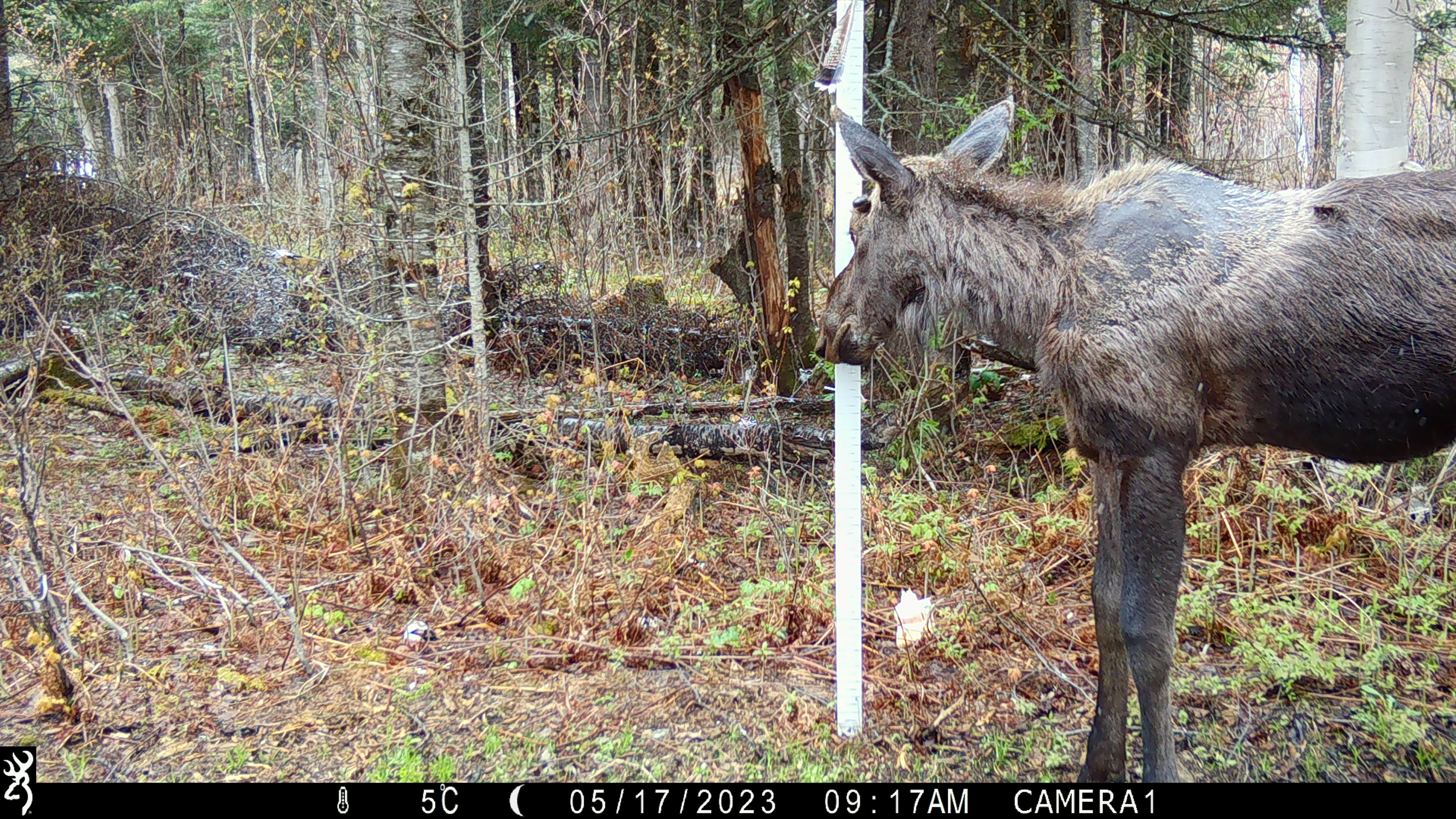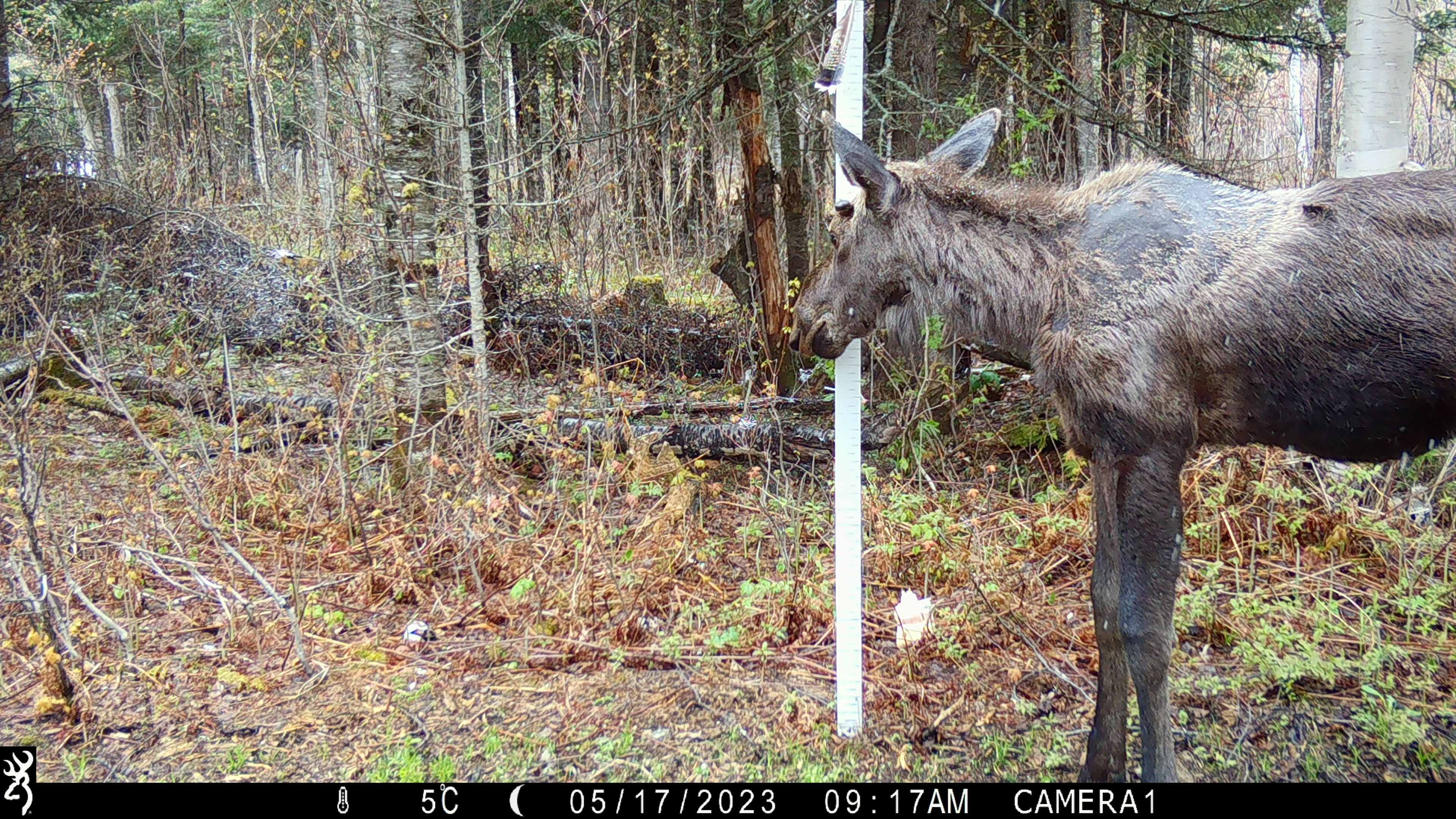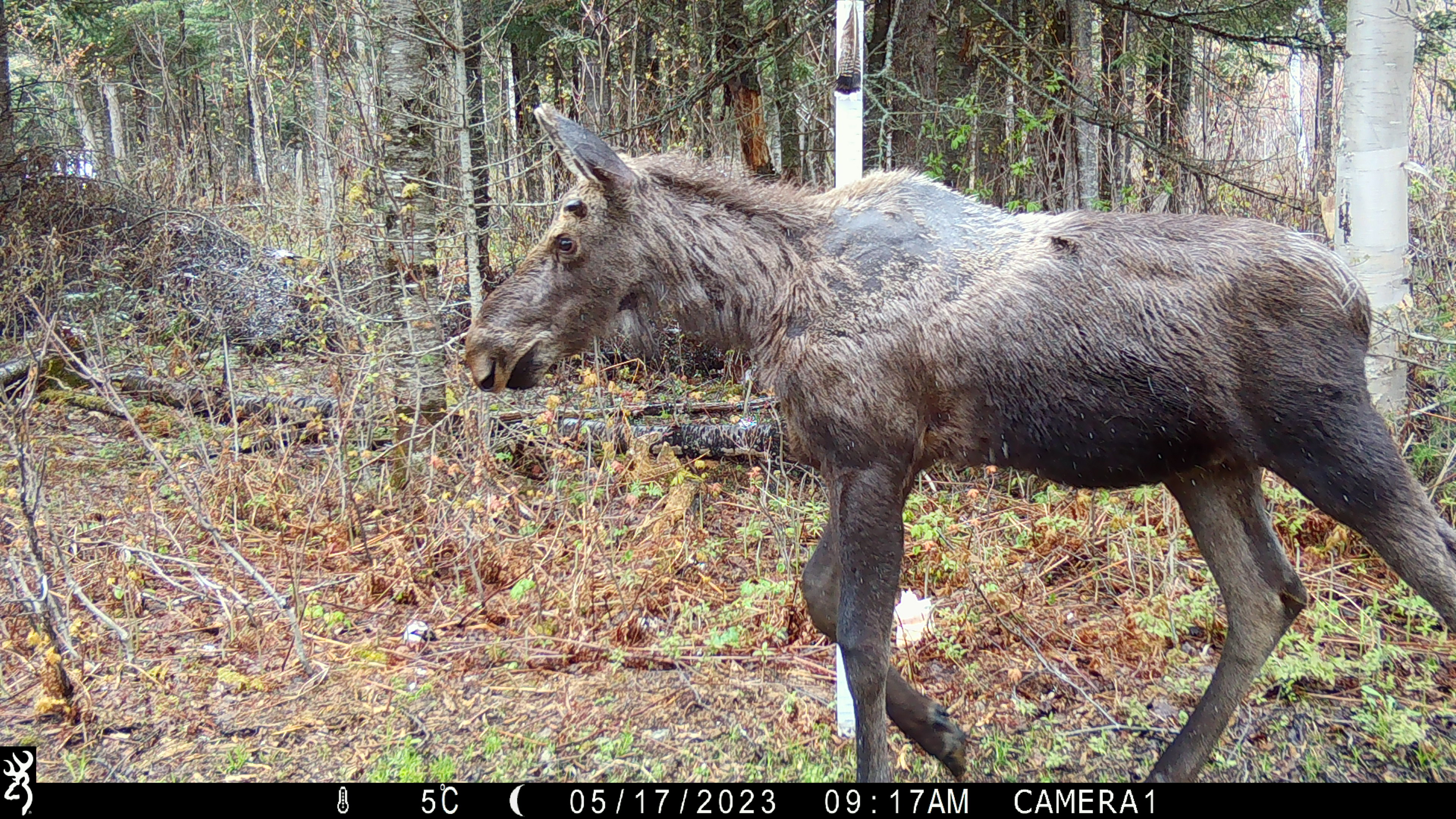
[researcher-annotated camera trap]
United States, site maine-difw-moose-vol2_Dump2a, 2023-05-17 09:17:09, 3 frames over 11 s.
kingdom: Animalia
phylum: Chordata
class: Mammalia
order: Artiodactyla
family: Cervidae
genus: Alces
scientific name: Alces alces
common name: moose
Moose (Alces alces).